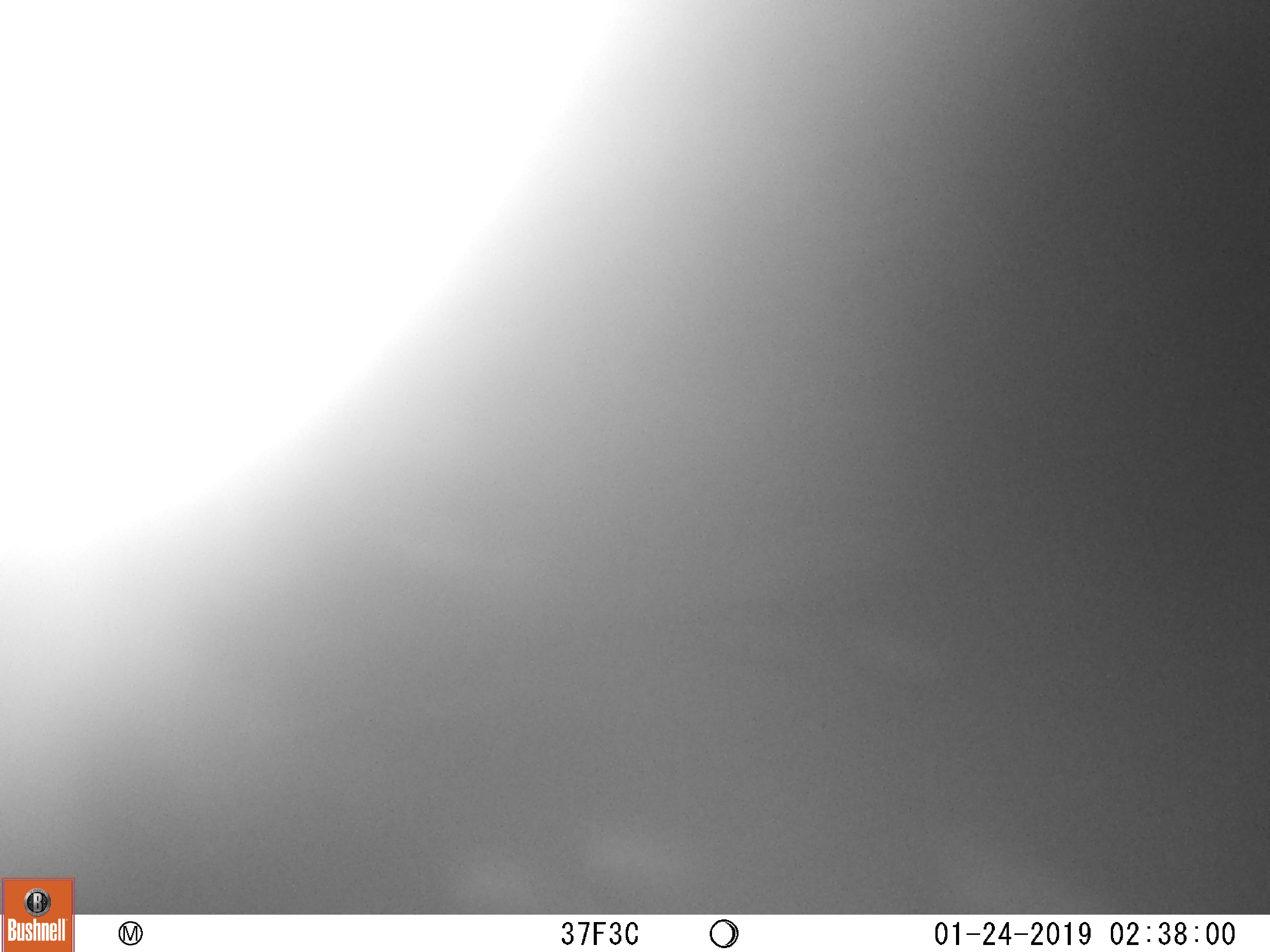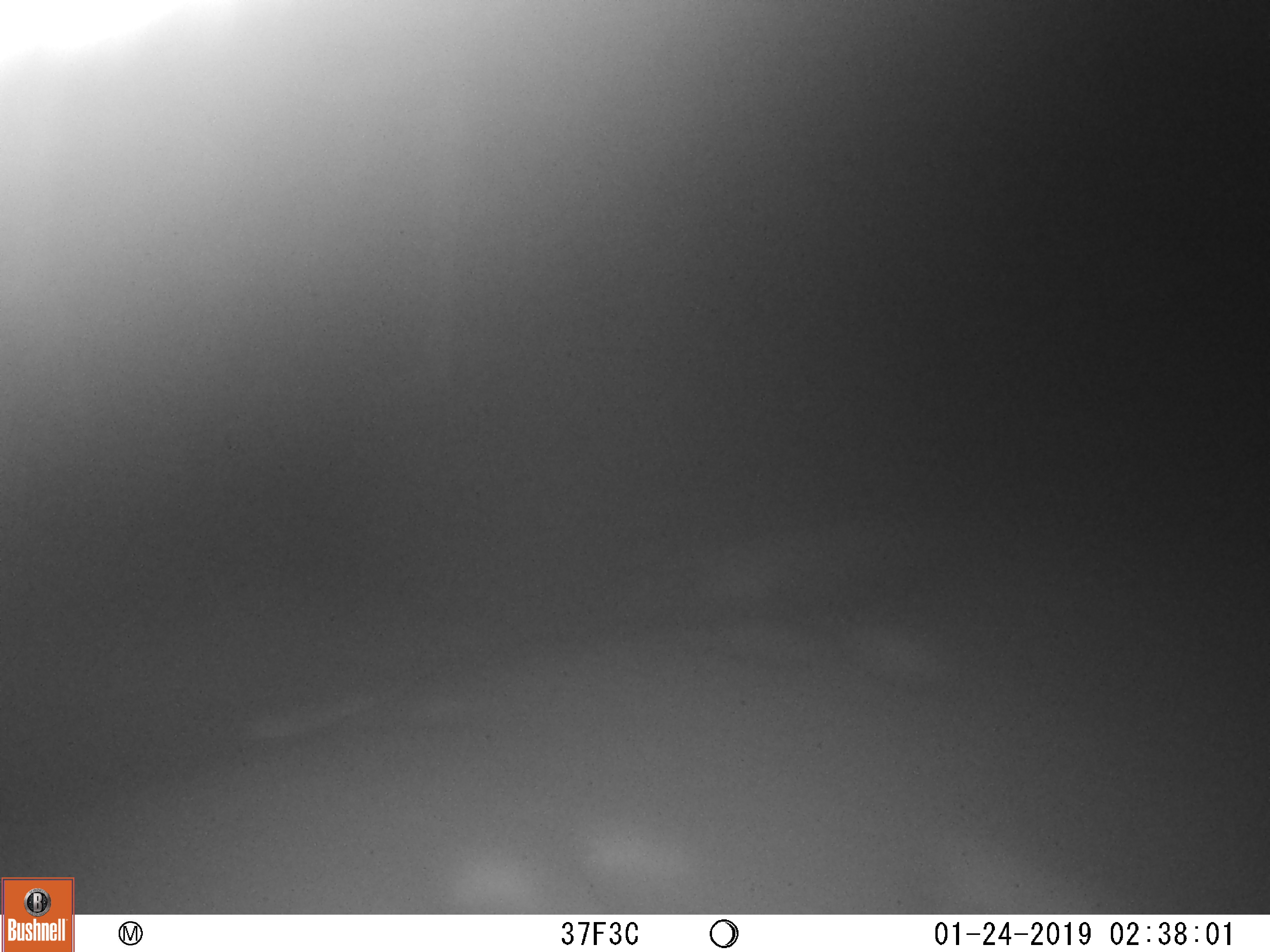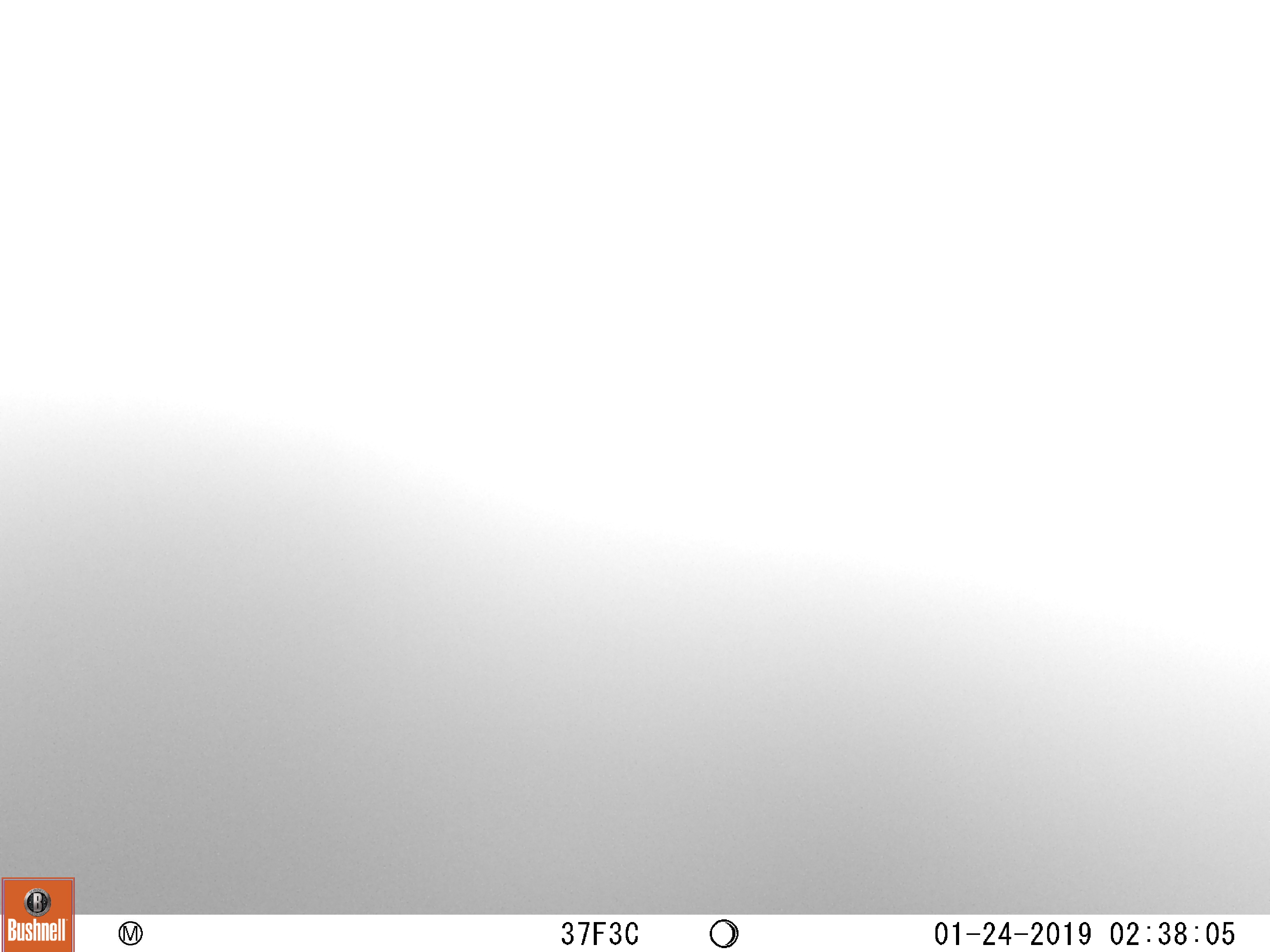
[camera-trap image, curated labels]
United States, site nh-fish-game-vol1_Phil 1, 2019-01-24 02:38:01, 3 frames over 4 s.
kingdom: Animalia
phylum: Chordata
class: Mammalia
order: Artiodactyla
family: Cervidae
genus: Alces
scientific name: Alces alces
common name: moose